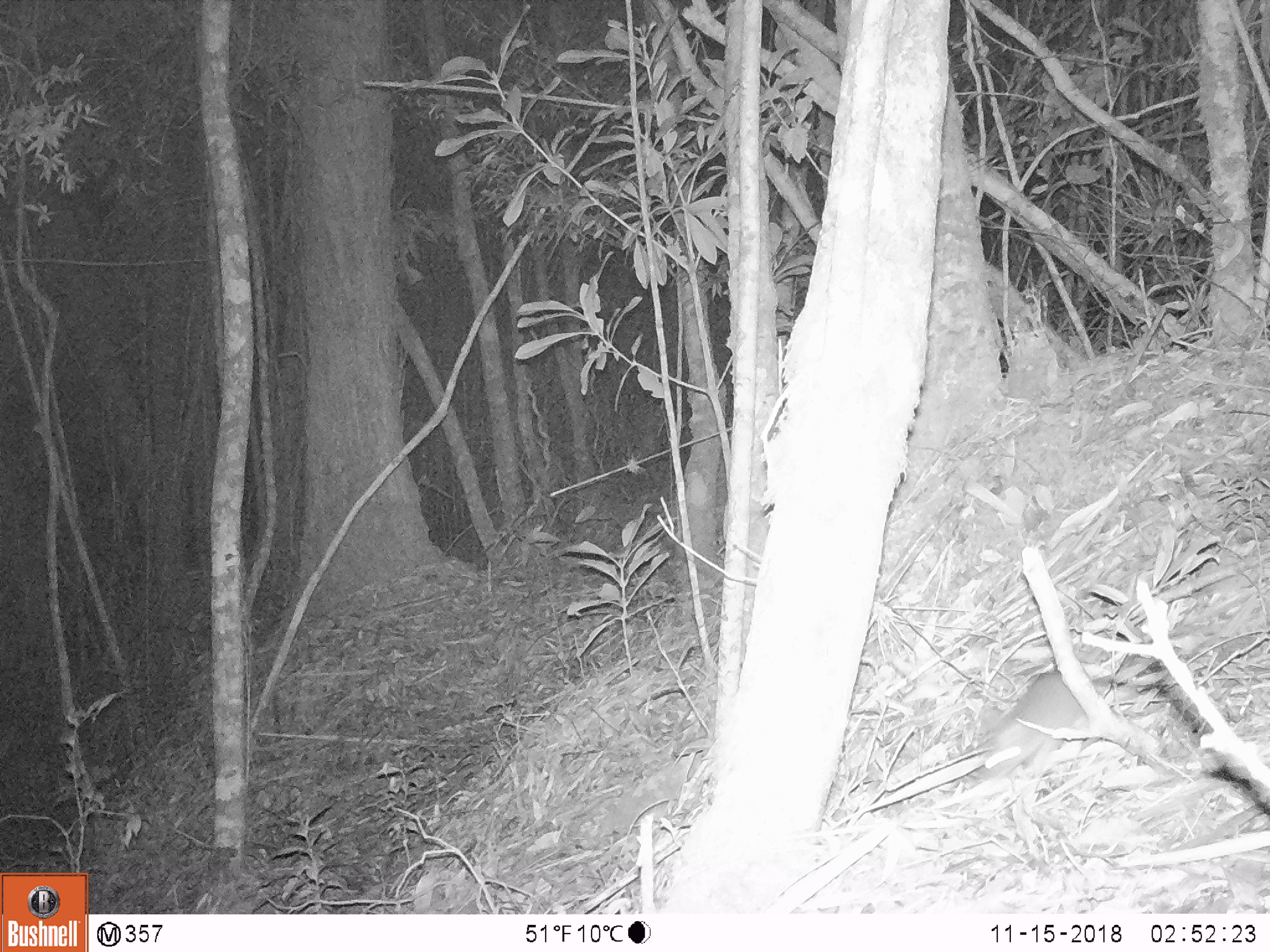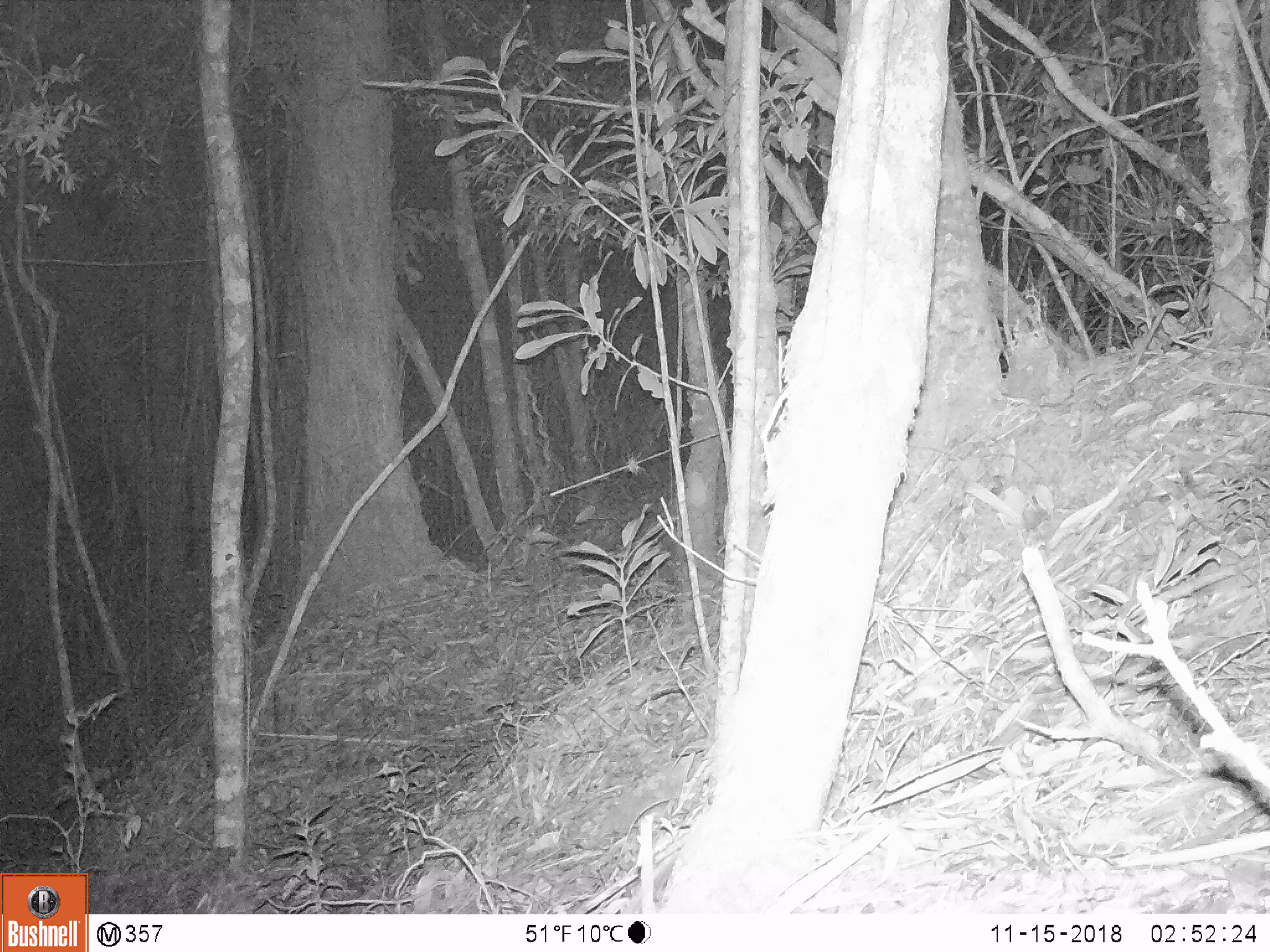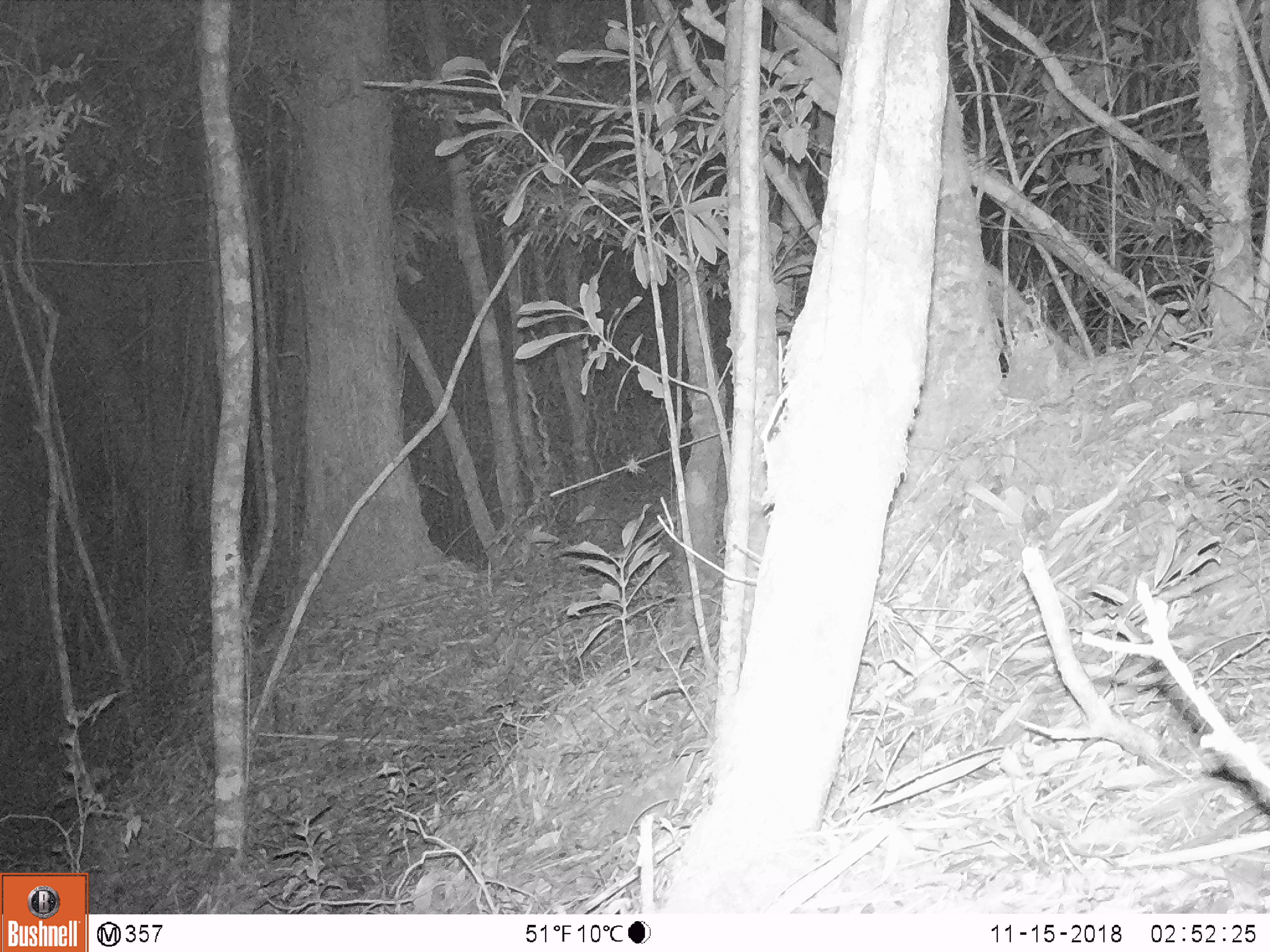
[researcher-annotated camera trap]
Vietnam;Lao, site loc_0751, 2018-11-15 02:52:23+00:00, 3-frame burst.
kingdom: Animalia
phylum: Chordata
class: Mammalia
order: Rodentia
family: Muridae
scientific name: Muridae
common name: old-world mice and rats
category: unidentified murid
Unidentified murid (old-world mice and rats) (Muridae). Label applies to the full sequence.